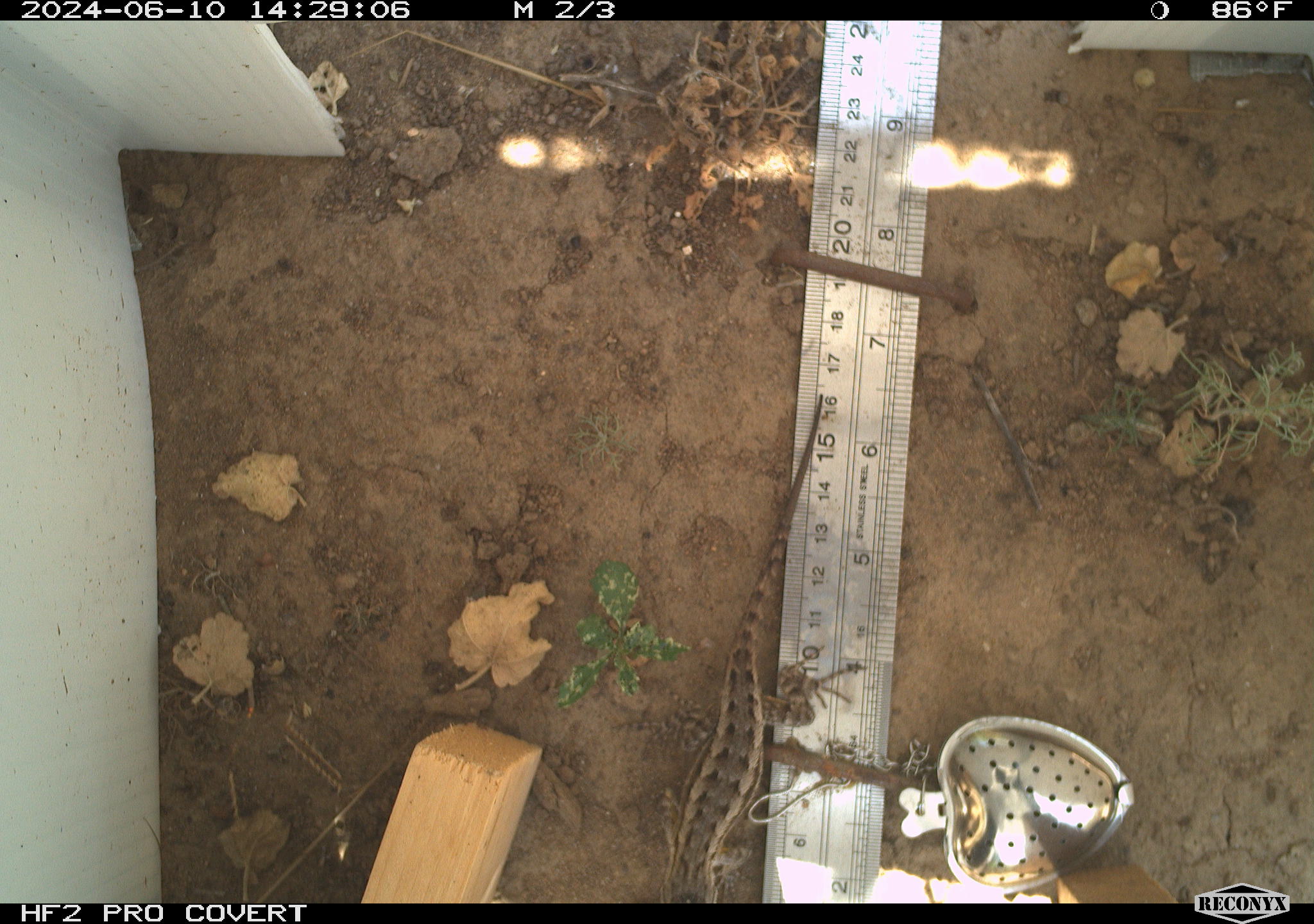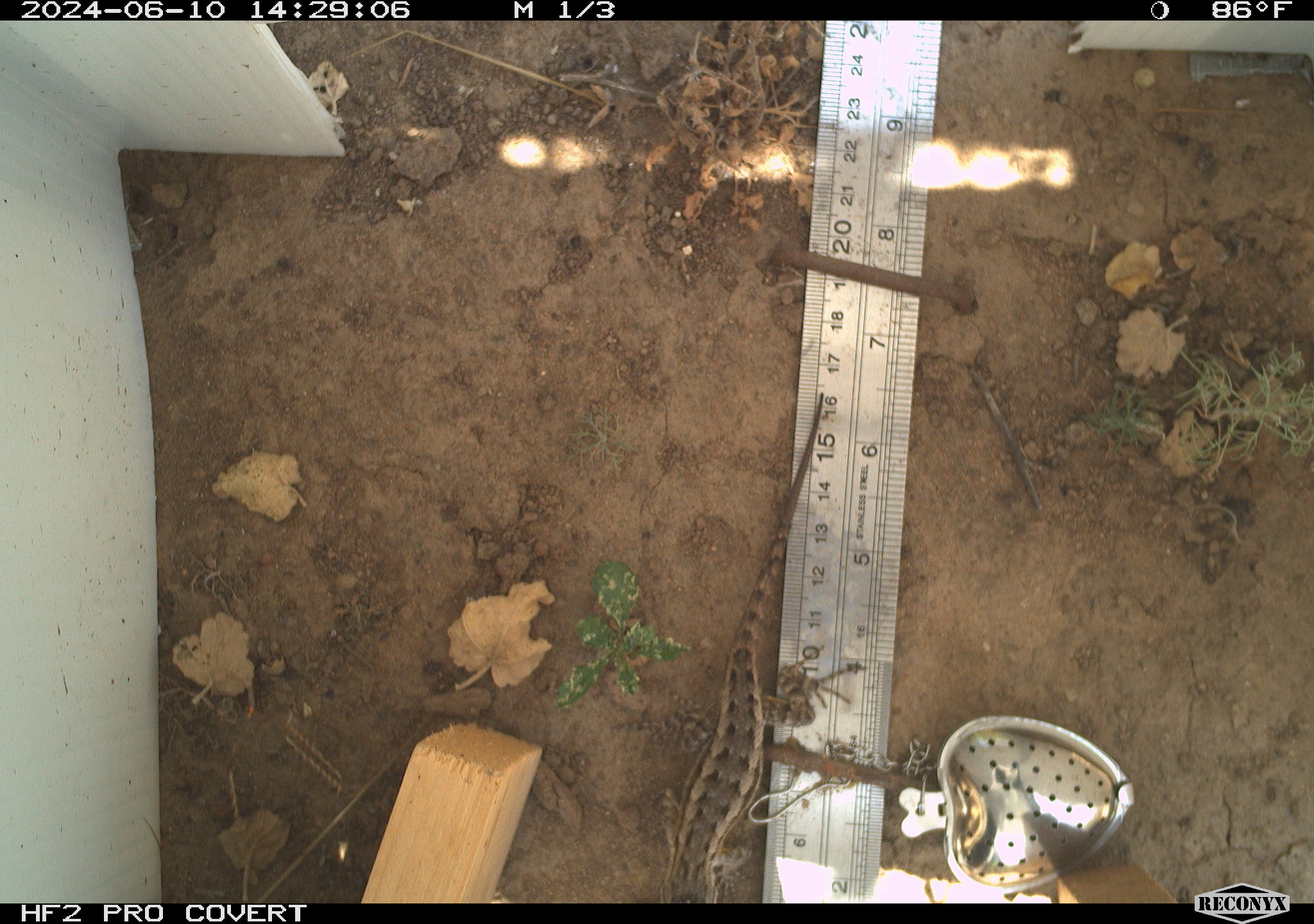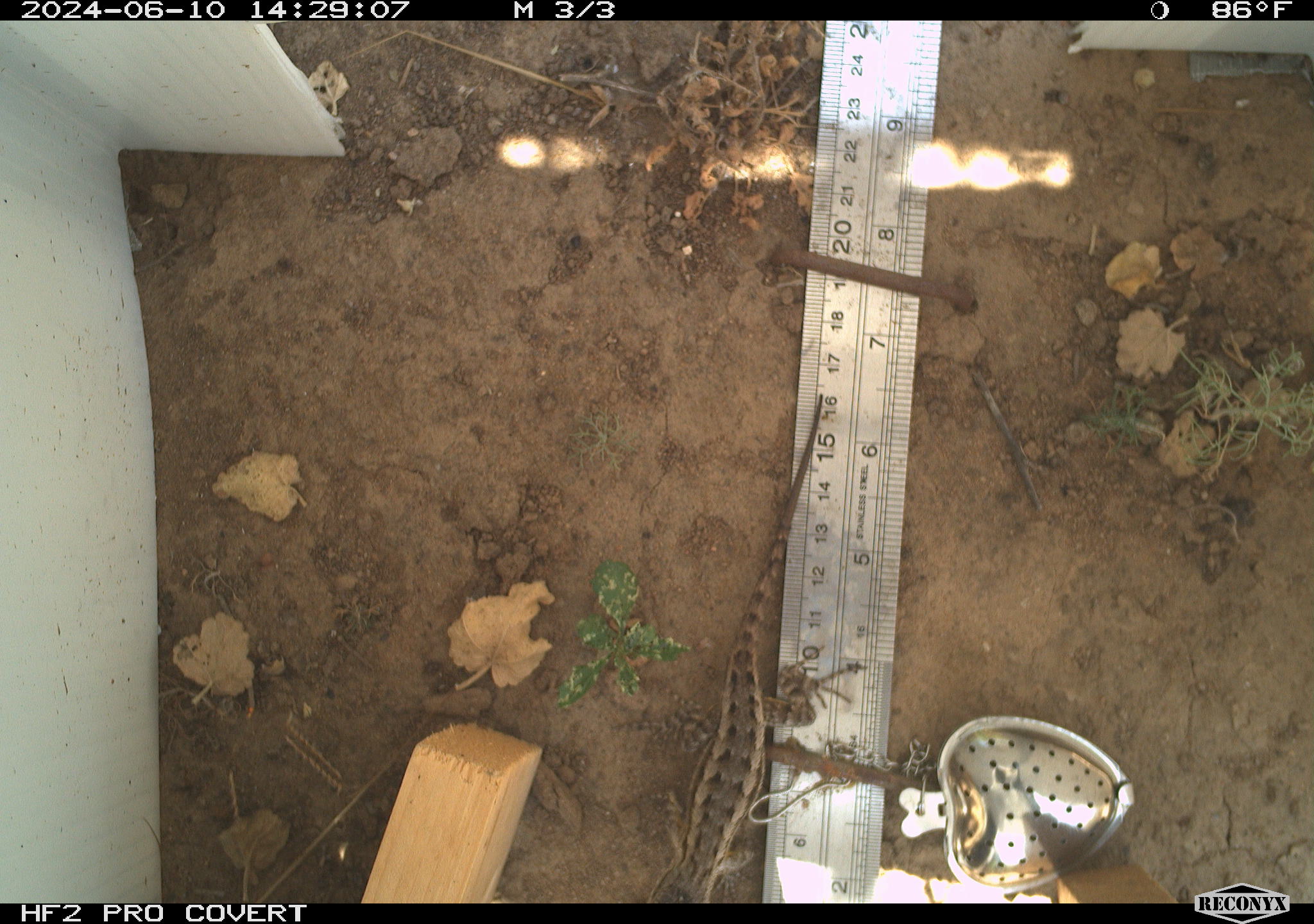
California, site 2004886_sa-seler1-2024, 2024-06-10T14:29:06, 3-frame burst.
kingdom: Animalia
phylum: Chordata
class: Reptilia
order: Squamata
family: Phrynosomatidae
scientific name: Phrynosomatidae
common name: phrynosomatid lizards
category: phrynosomatidae family